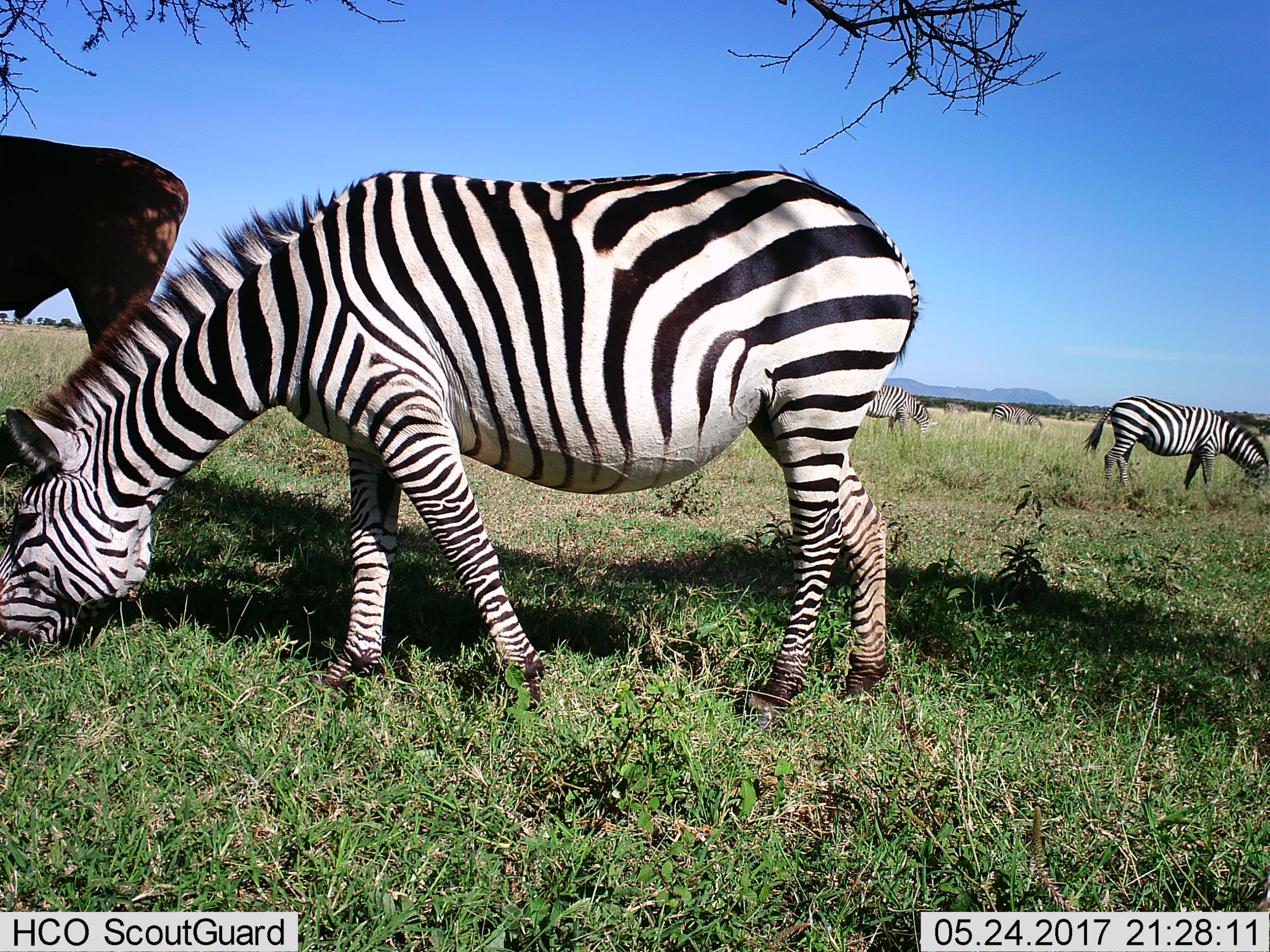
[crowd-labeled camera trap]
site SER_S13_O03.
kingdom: Animalia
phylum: Chordata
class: Mammalia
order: Perissodactyla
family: Equidae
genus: Equus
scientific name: Equus quagga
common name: plains zebra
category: zebraplains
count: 5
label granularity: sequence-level